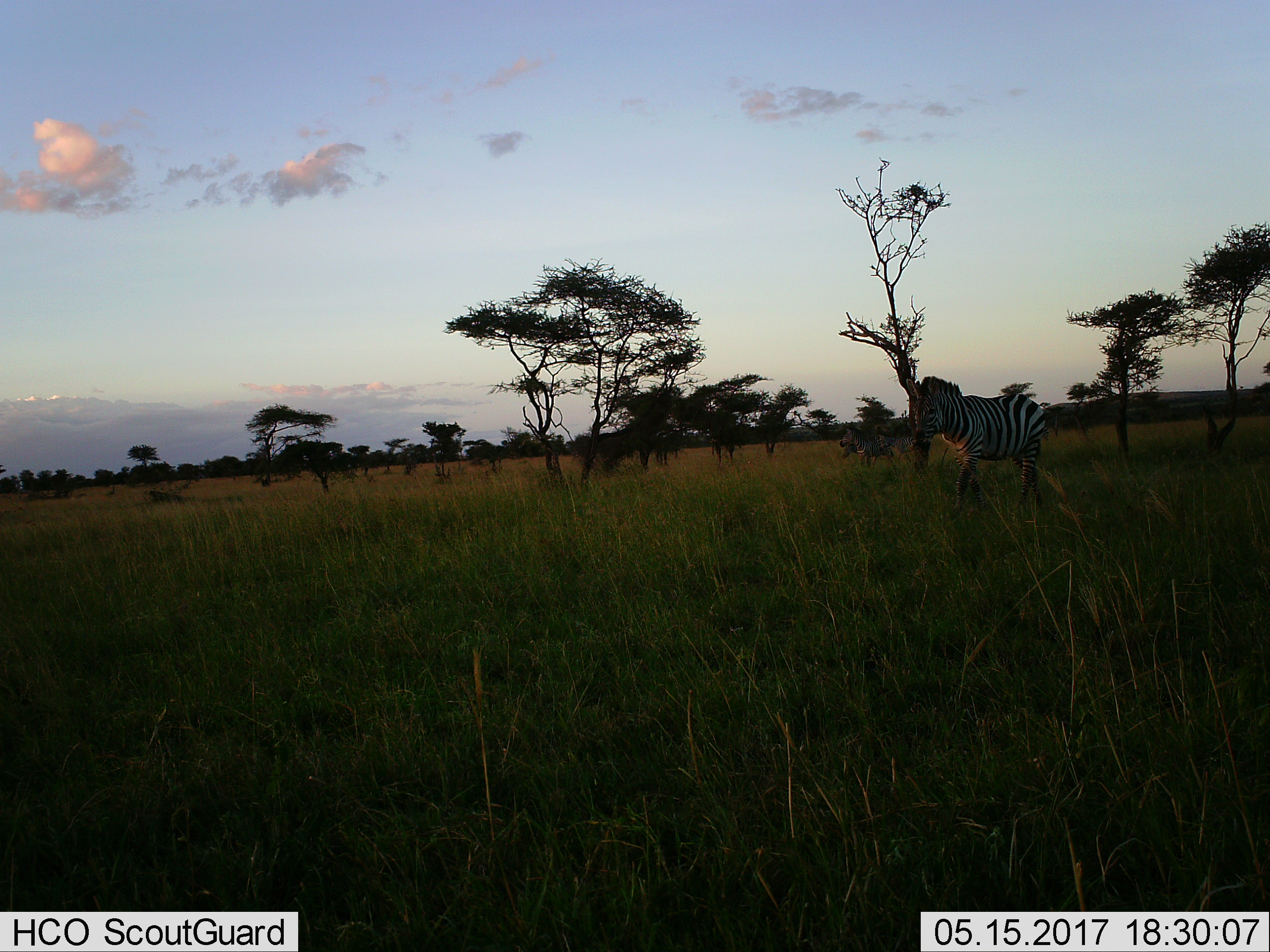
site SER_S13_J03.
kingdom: Animalia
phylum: Chordata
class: Mammalia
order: Perissodactyla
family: Equidae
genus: Equus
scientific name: Equus quagga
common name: plains zebra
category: zebraplains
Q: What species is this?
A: Zebraplains (plains zebra) (Equus quagga).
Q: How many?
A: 3.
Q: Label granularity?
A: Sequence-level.